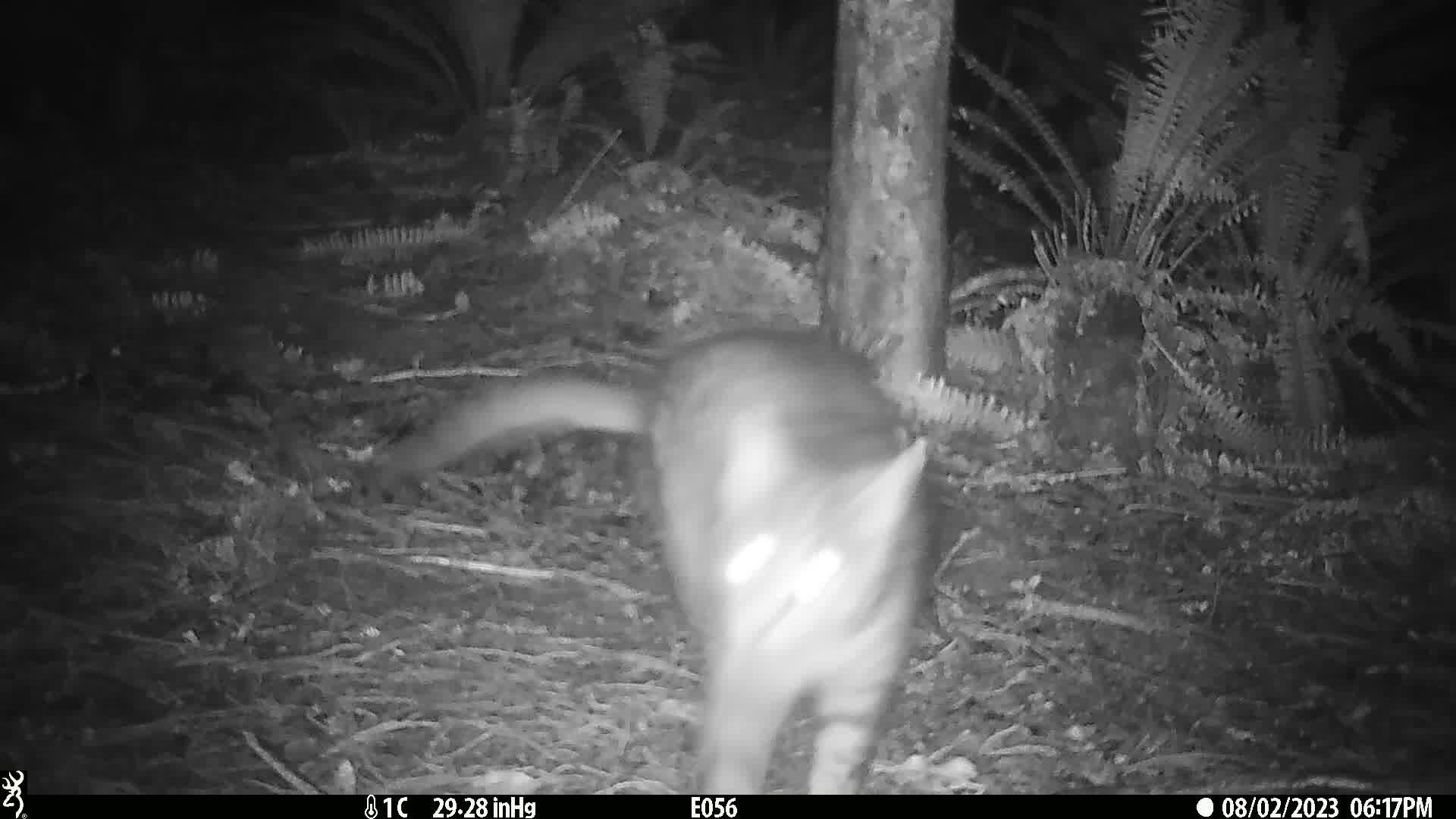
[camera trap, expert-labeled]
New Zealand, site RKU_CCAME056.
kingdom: Animalia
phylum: Chordata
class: Mammalia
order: Carnivora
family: Felidae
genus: Felis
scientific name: Felis catus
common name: domestic cat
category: cat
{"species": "cat (domestic cat) (Felis catus)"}